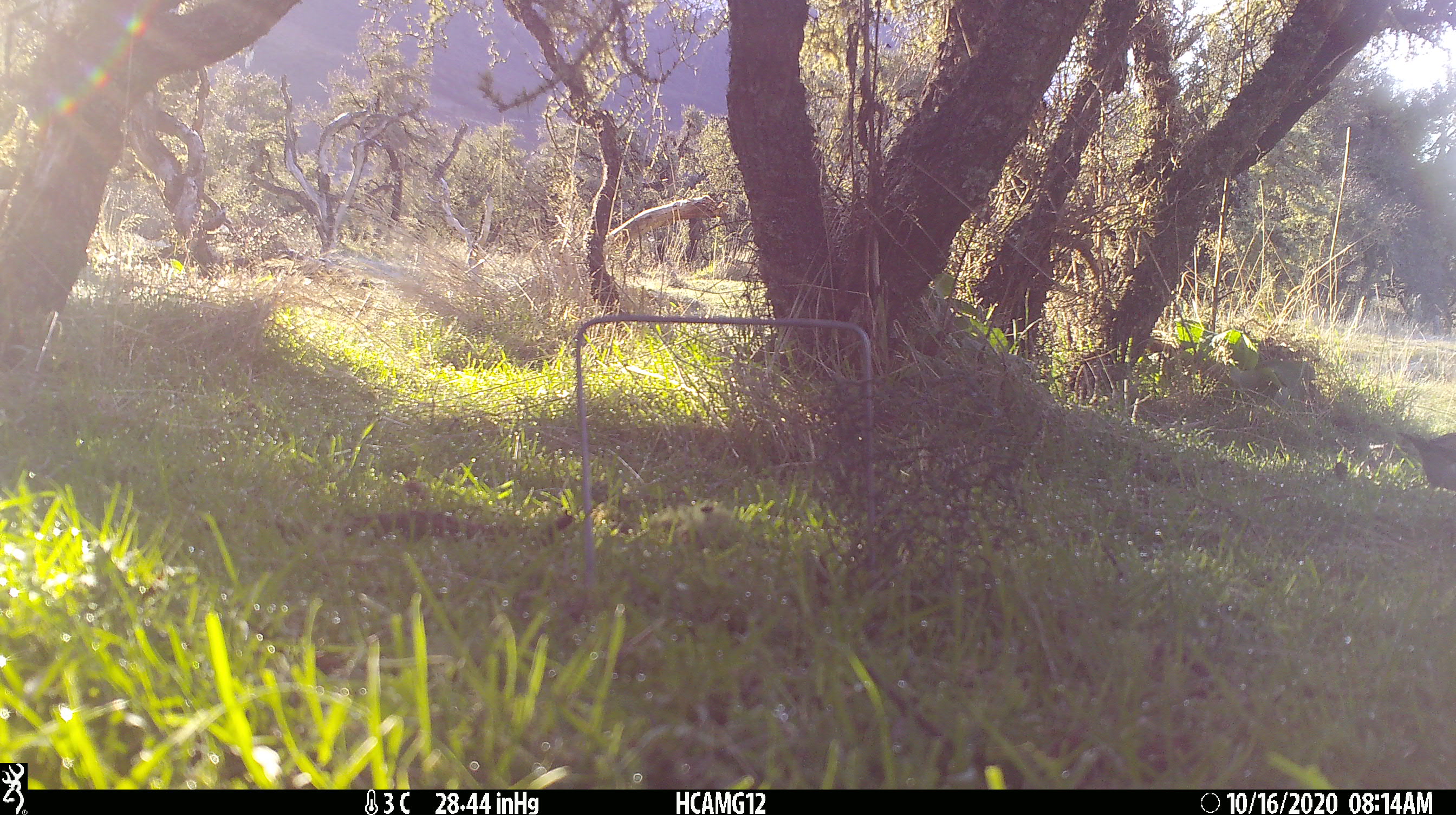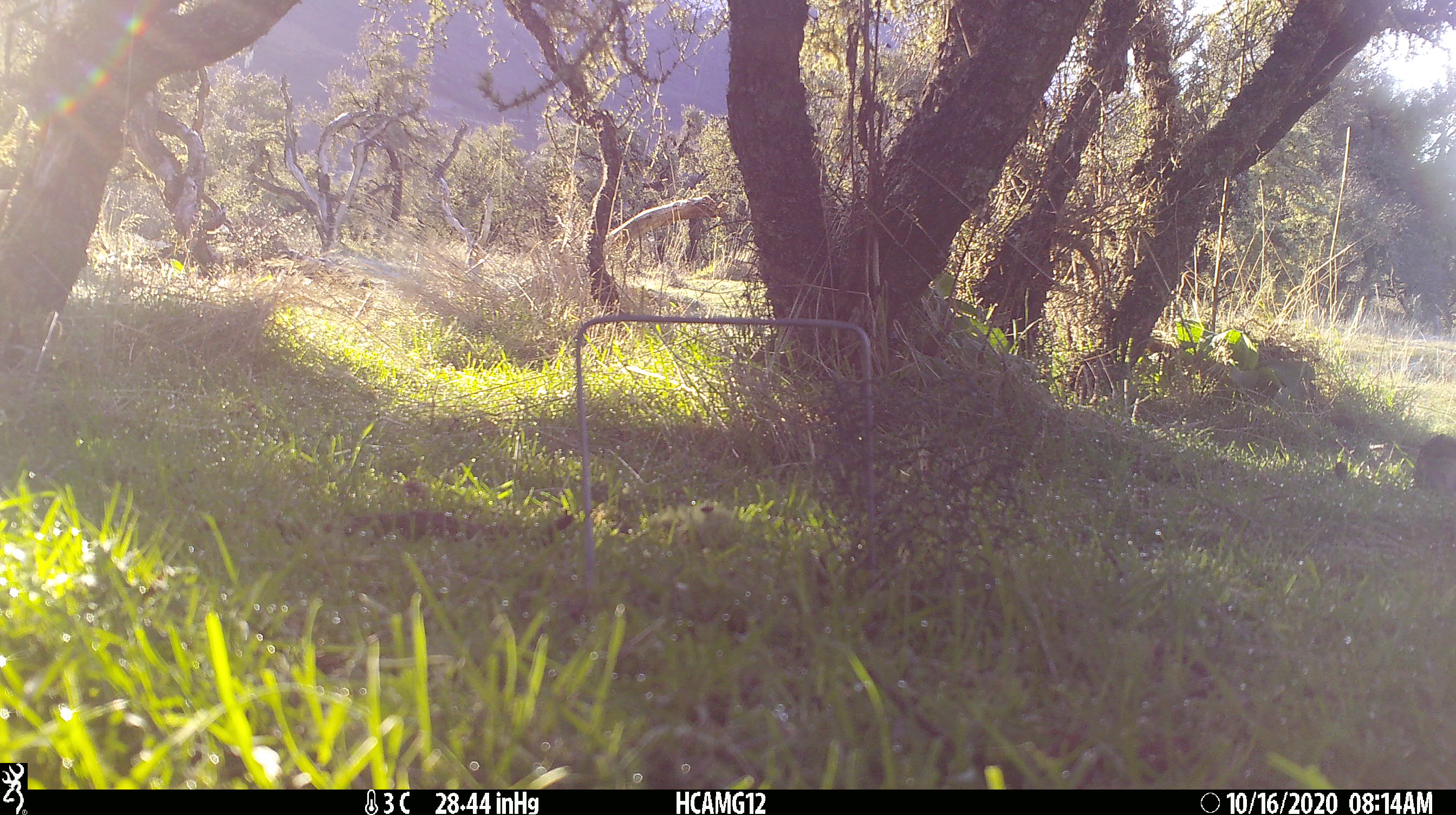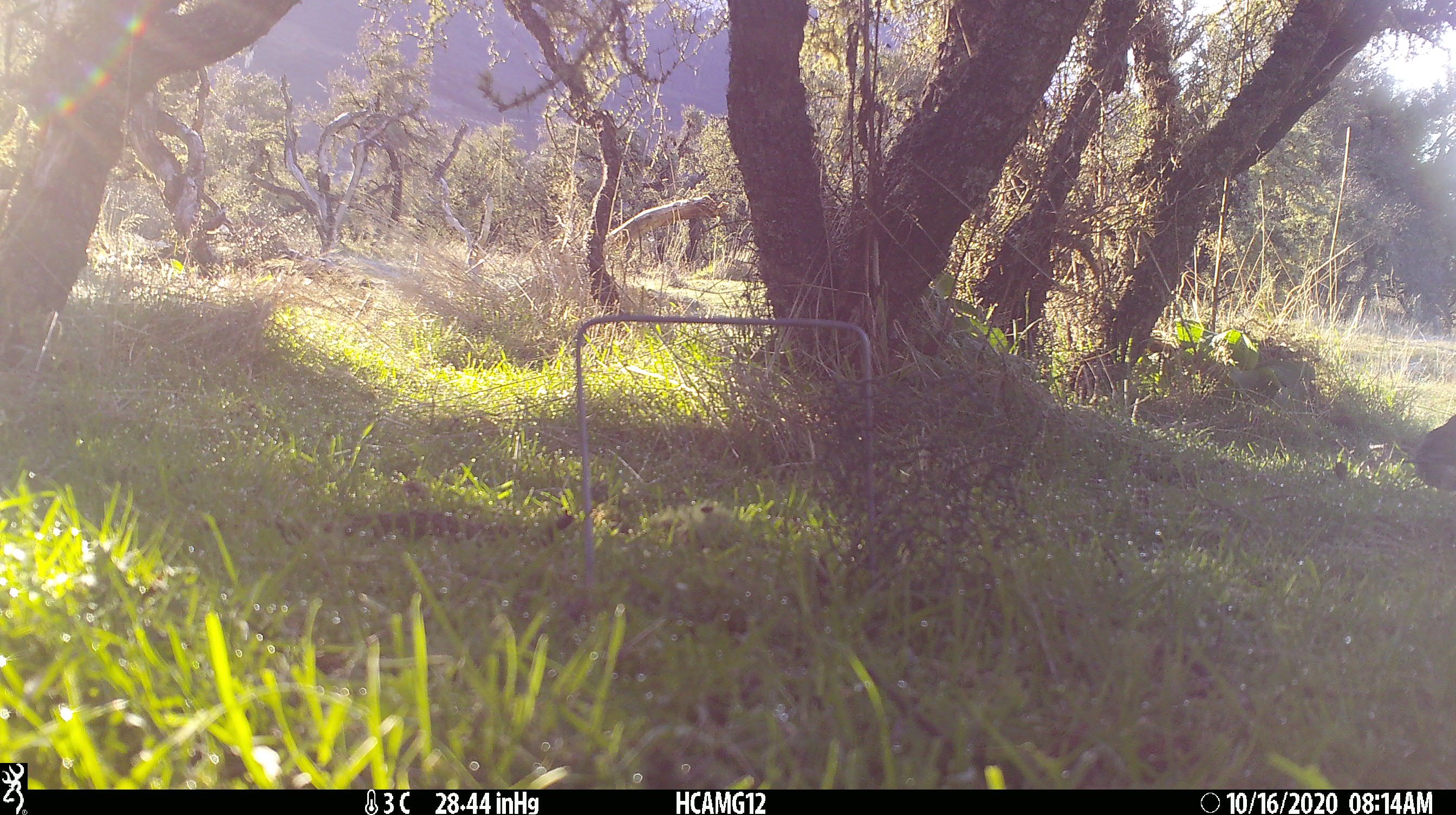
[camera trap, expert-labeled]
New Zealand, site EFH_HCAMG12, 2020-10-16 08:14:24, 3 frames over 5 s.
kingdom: Animalia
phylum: Chordata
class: Aves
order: Passeriformes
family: Turdidae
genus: Turdus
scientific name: Turdus philomelos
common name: song thrush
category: thrush